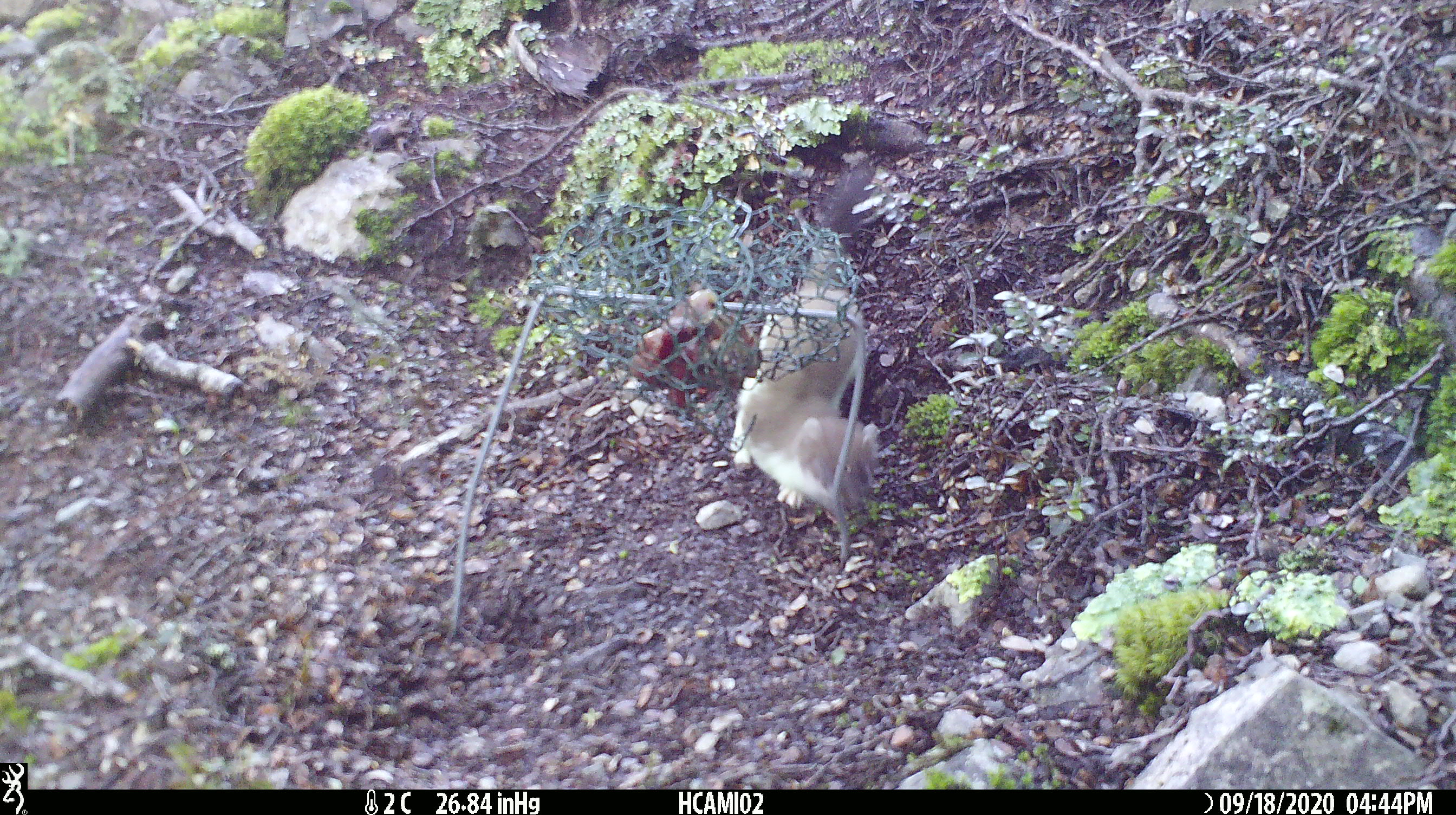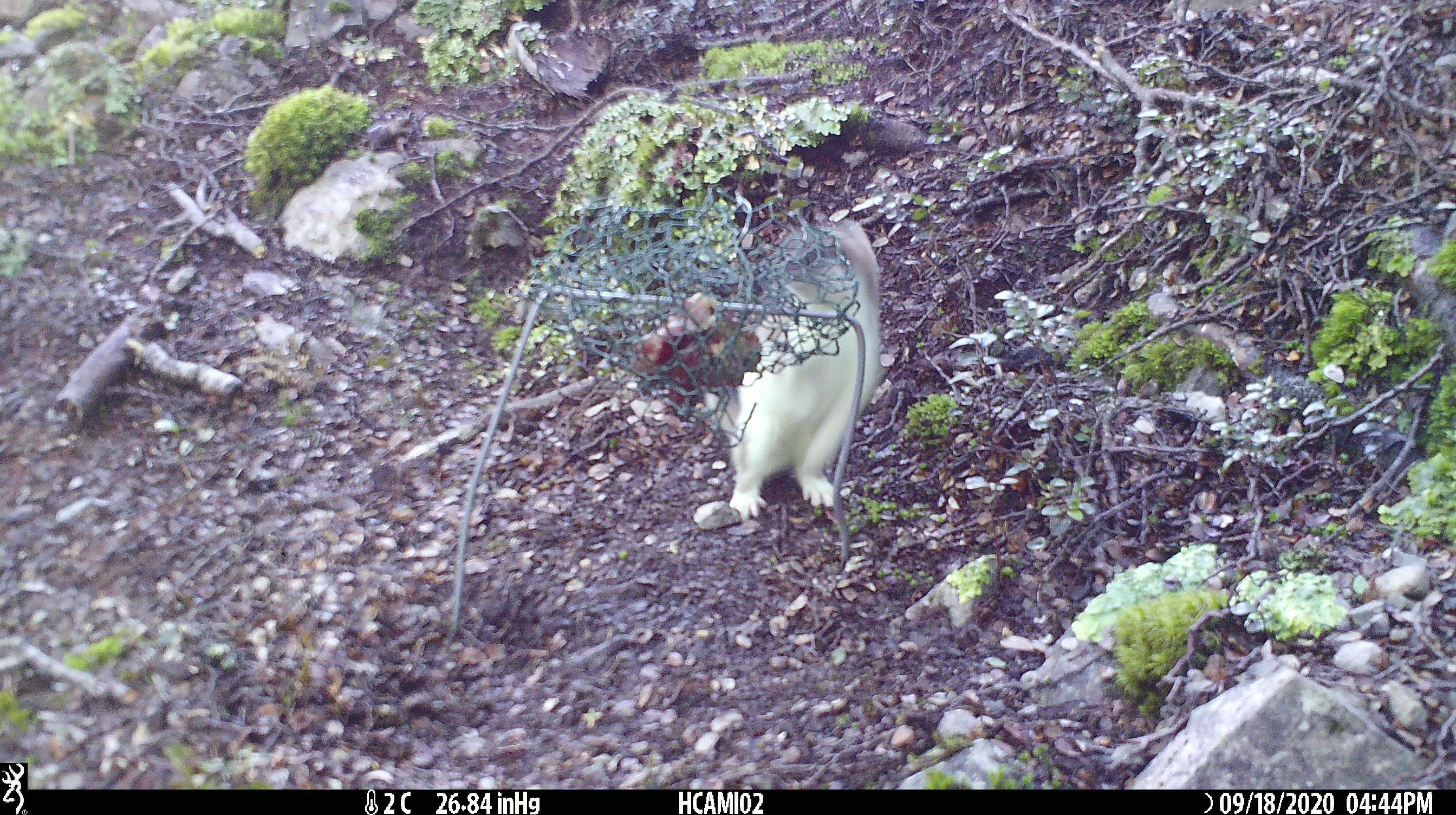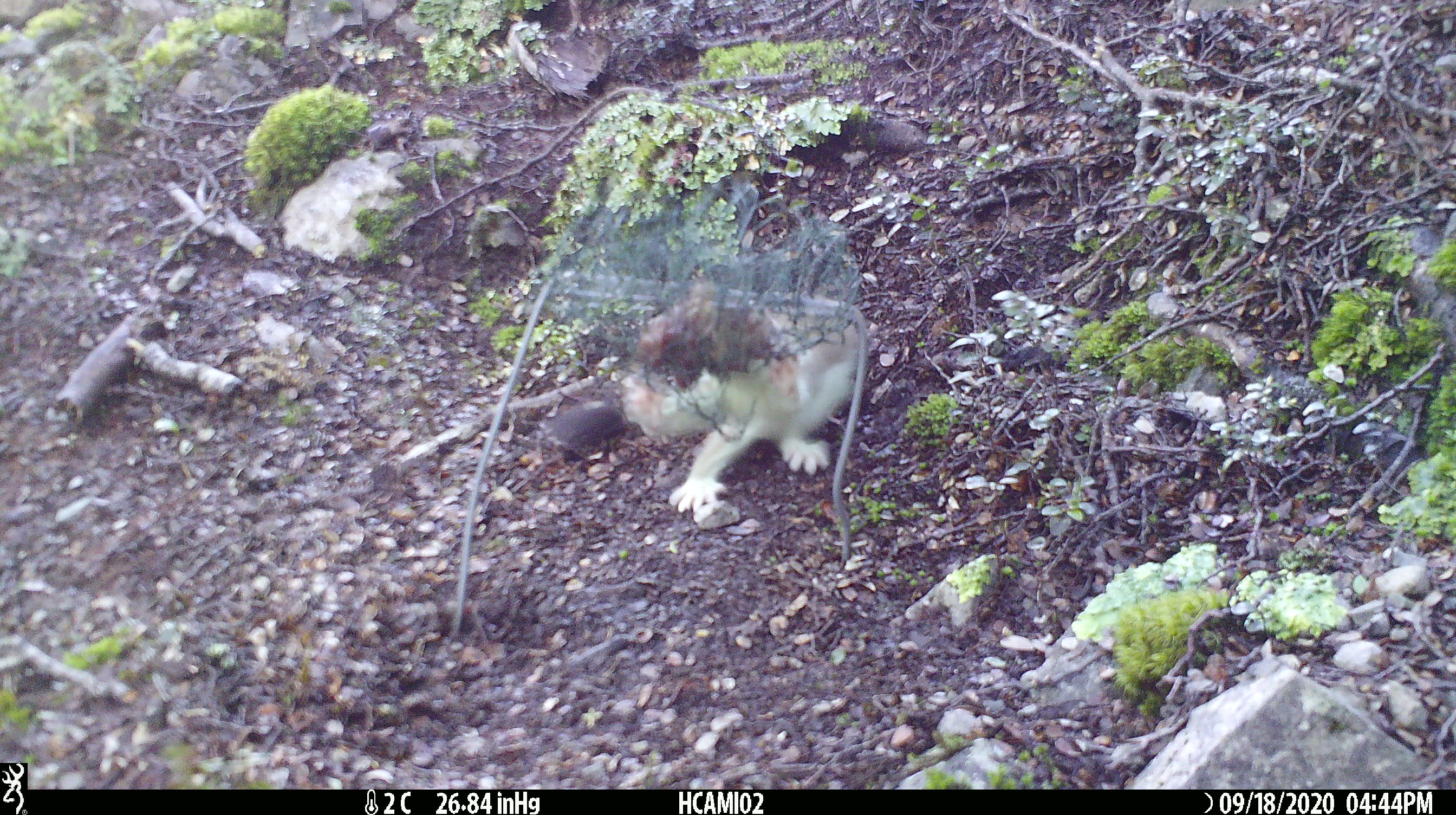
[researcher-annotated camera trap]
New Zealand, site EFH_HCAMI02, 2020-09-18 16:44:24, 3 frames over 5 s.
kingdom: Animalia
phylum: Chordata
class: Mammalia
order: Carnivora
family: Mustelidae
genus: Mustela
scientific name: Mustela erminea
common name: stoat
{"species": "stoat (Mustela erminea)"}